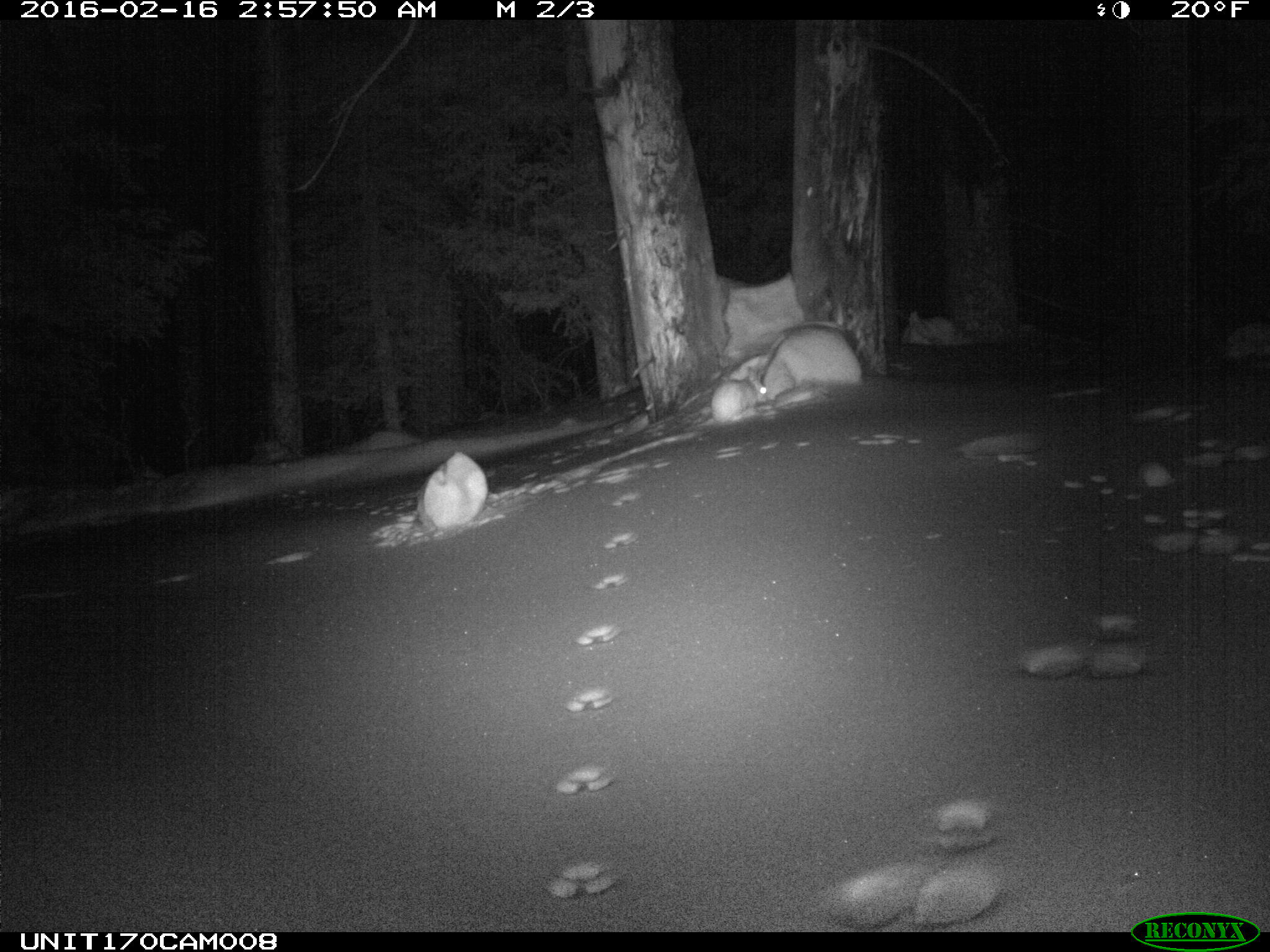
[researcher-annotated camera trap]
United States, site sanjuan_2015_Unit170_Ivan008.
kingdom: Animalia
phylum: Chordata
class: Mammalia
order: Lagomorpha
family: Leporidae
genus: Lepus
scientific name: Lepus americanus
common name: snowshoe hare